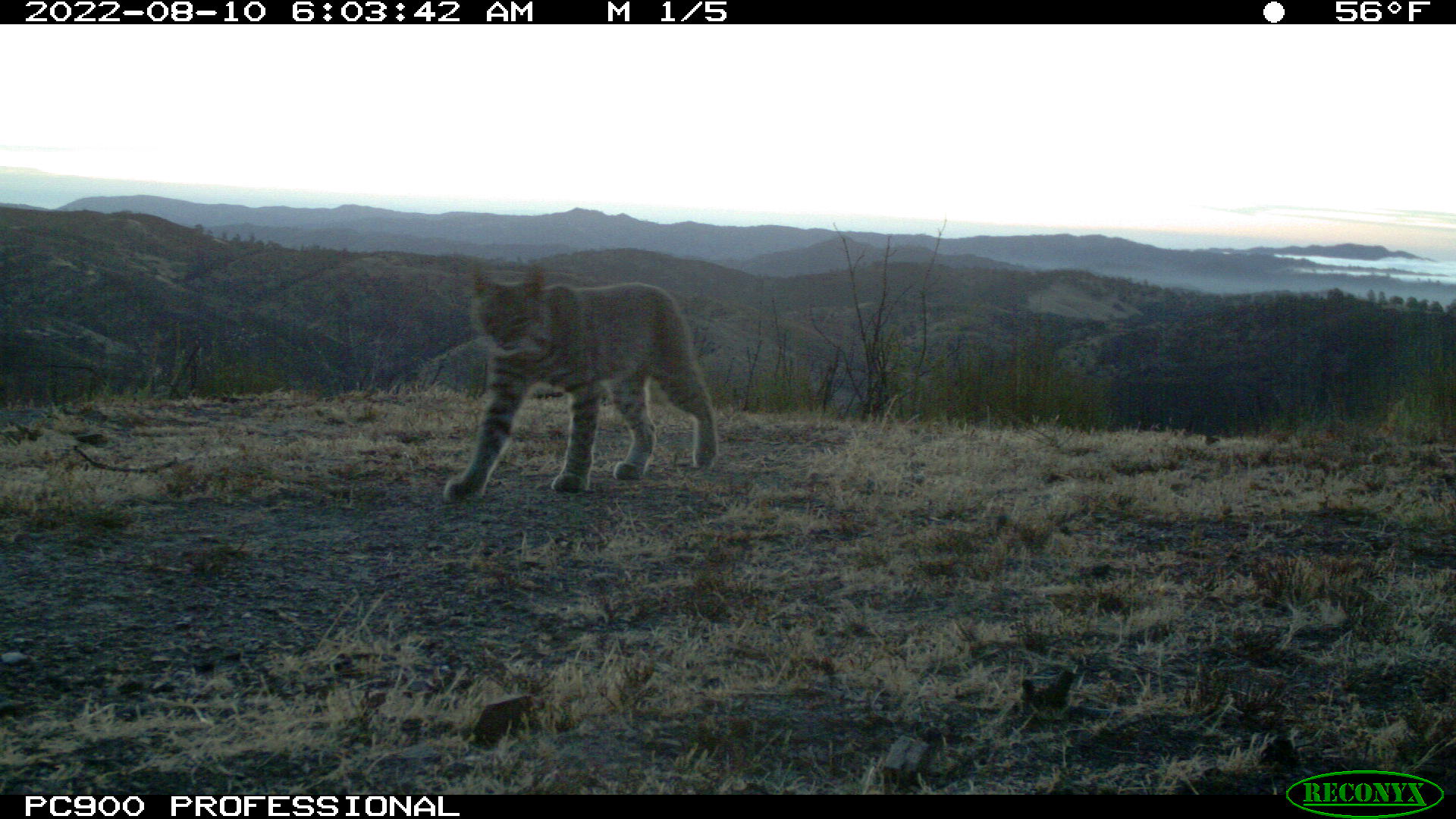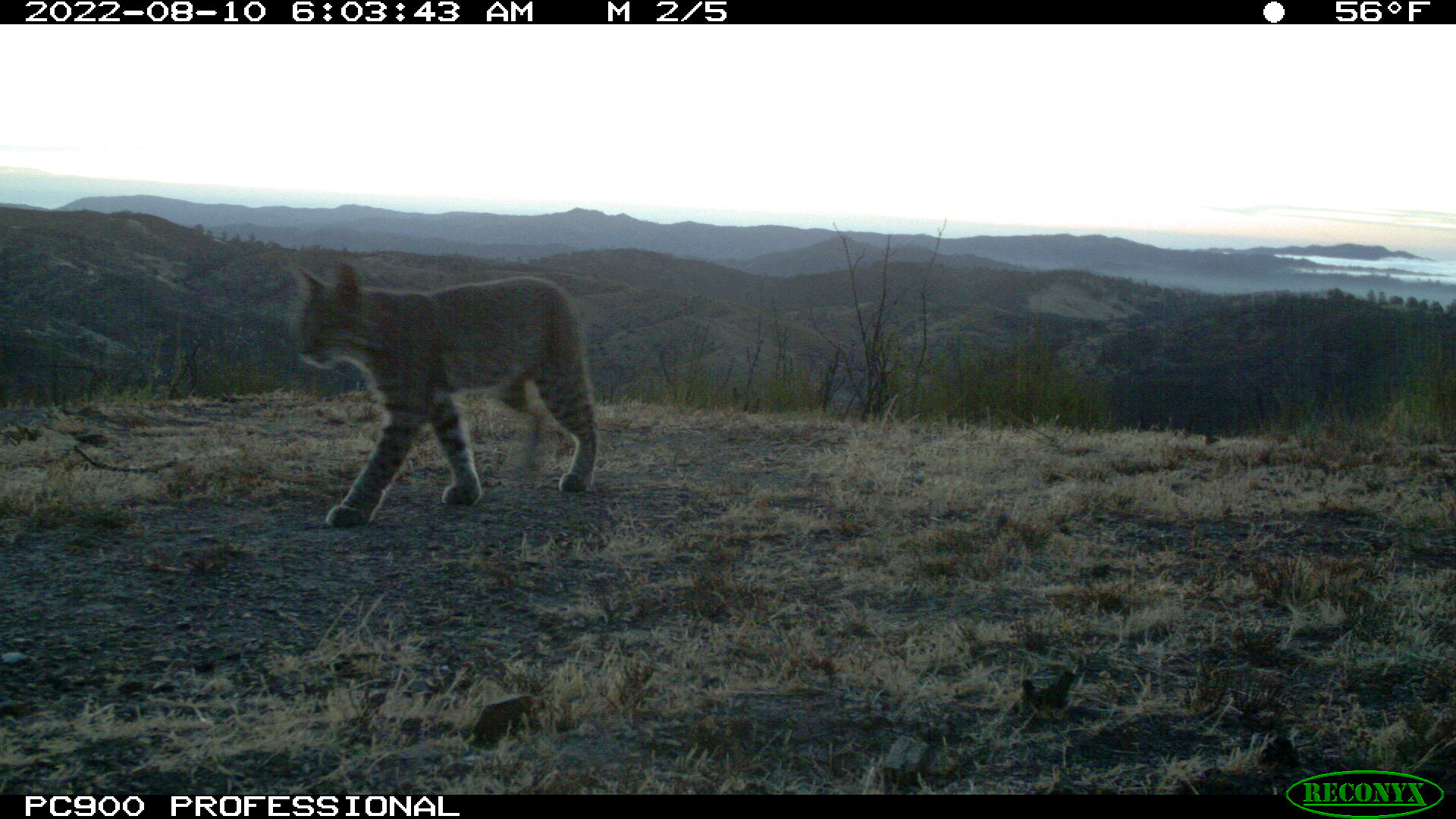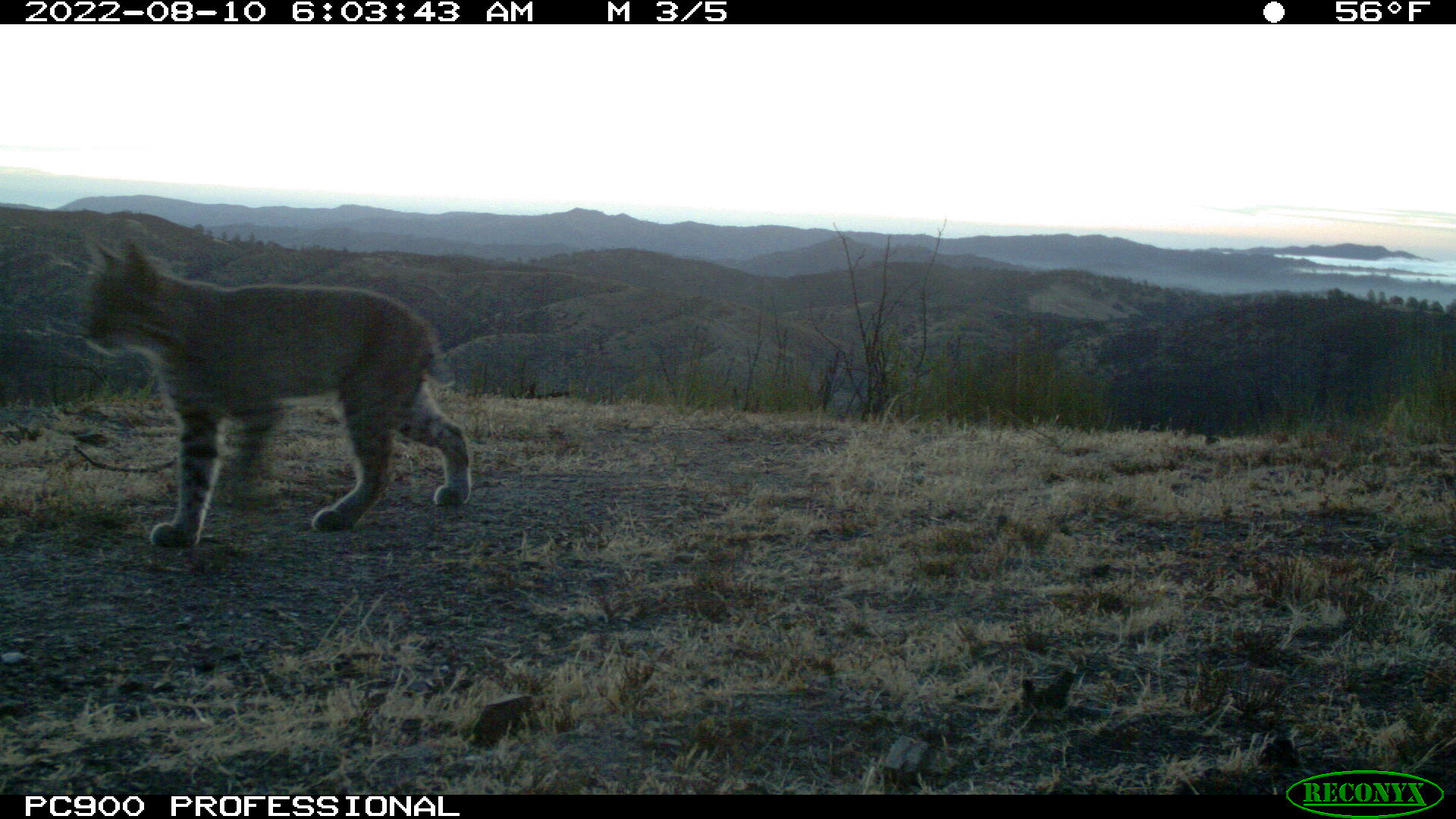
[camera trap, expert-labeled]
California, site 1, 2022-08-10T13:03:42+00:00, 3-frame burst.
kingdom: Animalia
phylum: Chordata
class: Mammalia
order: Carnivora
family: Felidae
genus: Lynx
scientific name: Lynx rufus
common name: bobcat